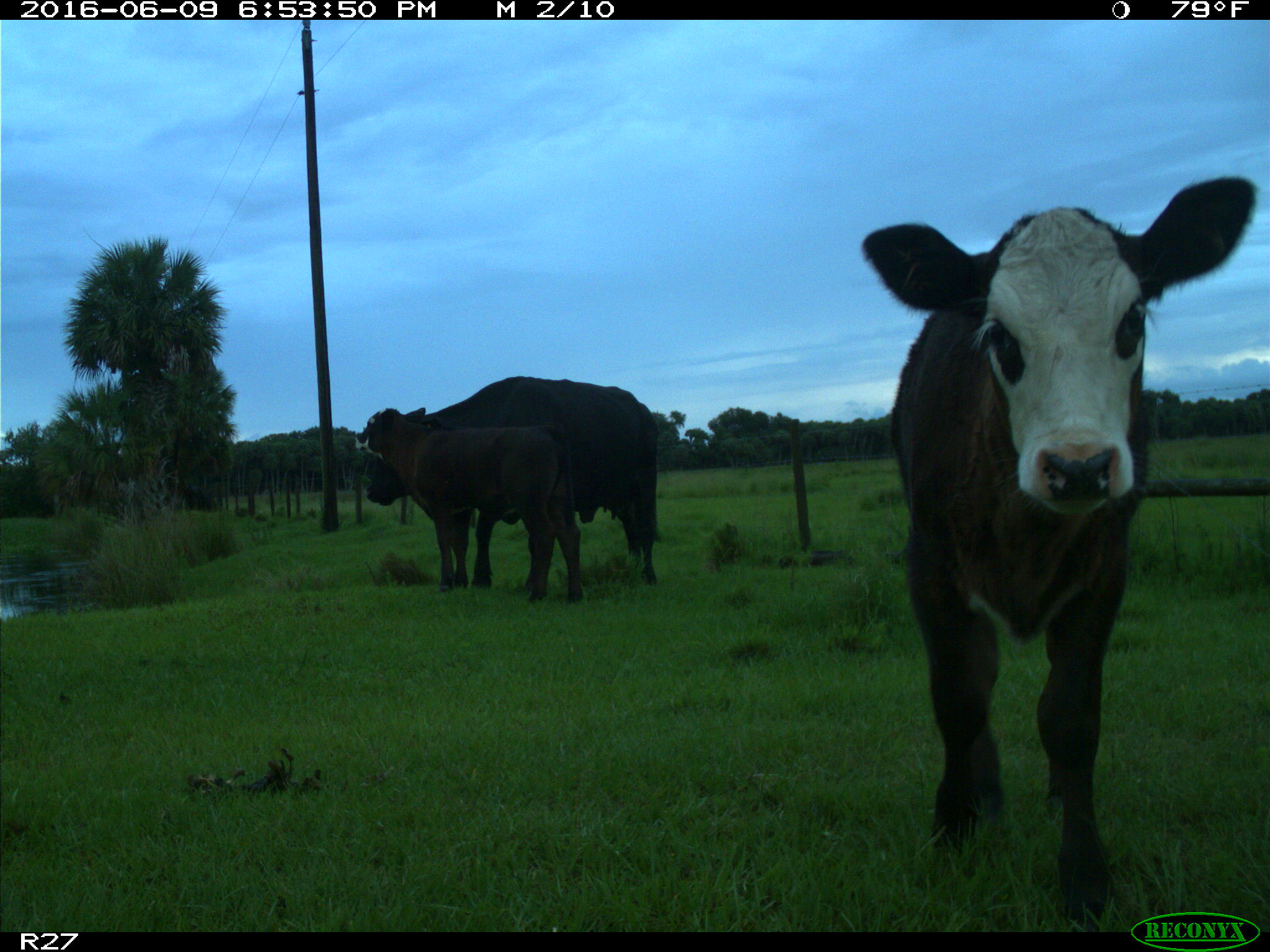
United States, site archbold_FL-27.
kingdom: Animalia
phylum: Chordata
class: Mammalia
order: Artiodactyla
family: Bovidae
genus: Bos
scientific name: Bos taurus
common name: domestic cow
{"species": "Bos taurus (domestic cow)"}